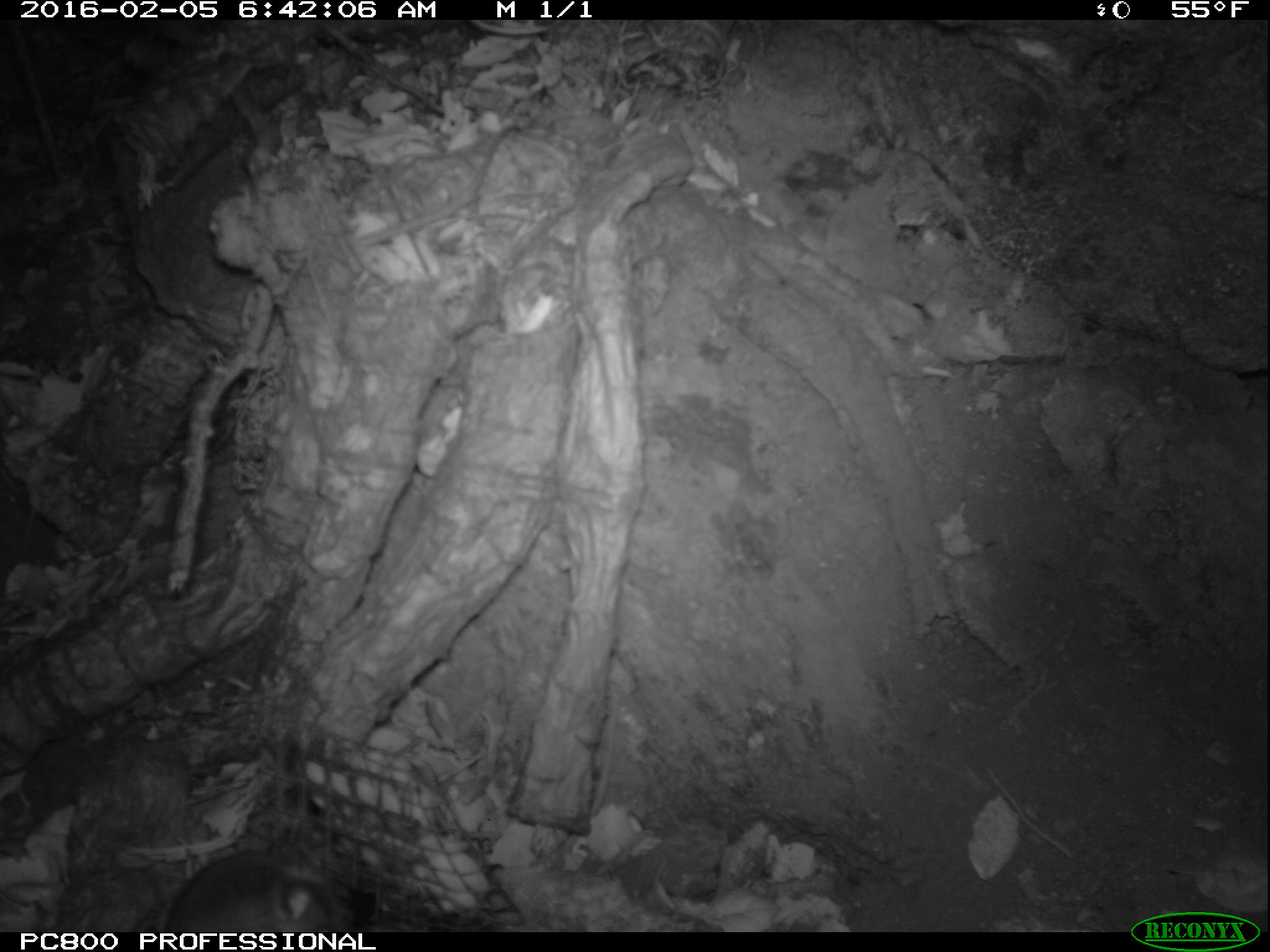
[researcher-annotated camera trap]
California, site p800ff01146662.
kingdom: Animalia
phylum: Chordata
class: Mammalia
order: Rodentia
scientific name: Rodentia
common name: rodent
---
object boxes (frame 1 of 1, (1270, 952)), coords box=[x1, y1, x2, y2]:
rodent: box=[164, 847, 355, 932]